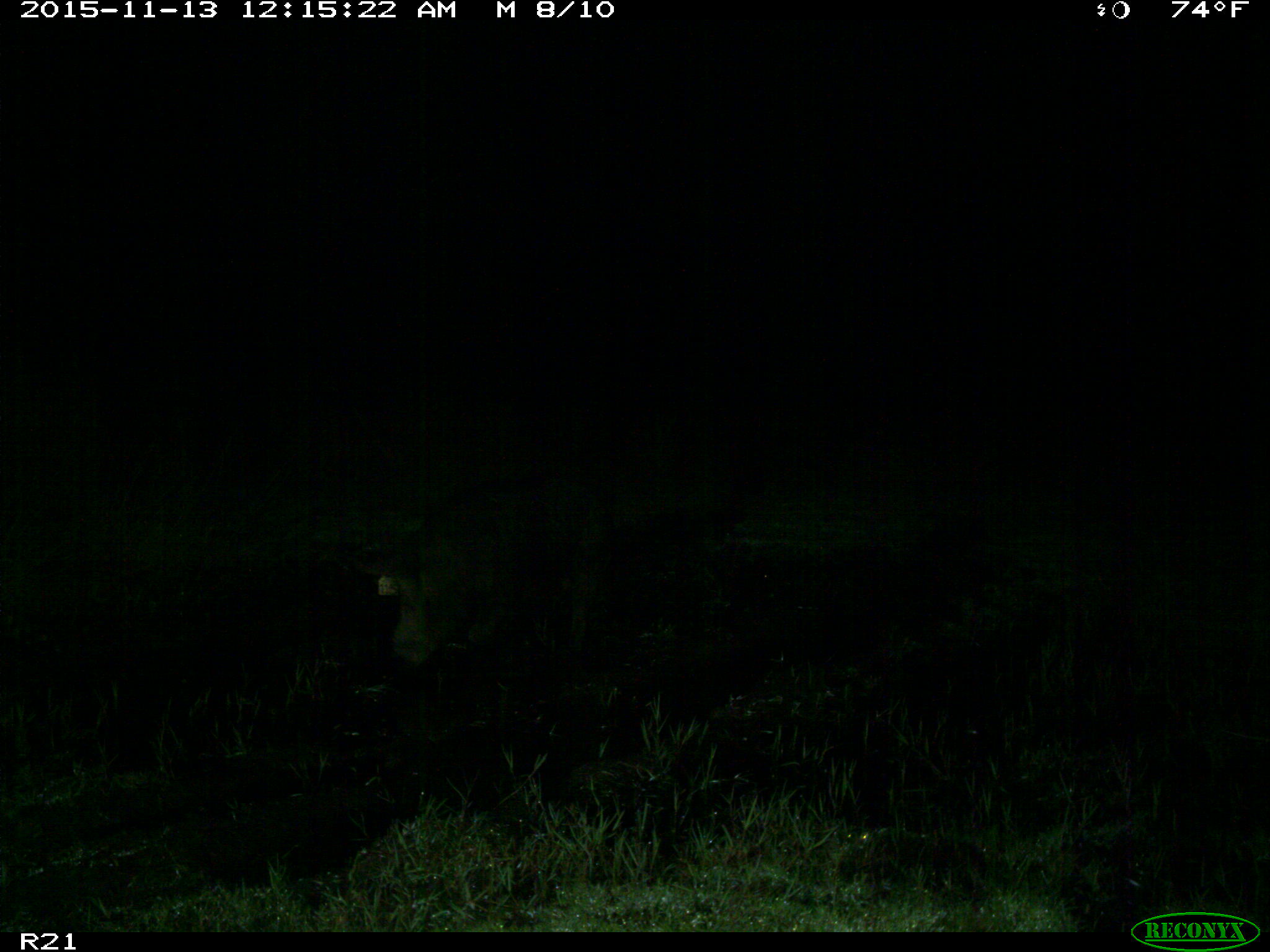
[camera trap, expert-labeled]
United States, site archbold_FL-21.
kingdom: Animalia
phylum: Chordata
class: Mammalia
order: Artiodactyla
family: Suidae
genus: Sus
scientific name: Sus scrofa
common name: wild boar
Sus scrofa (wild boar).